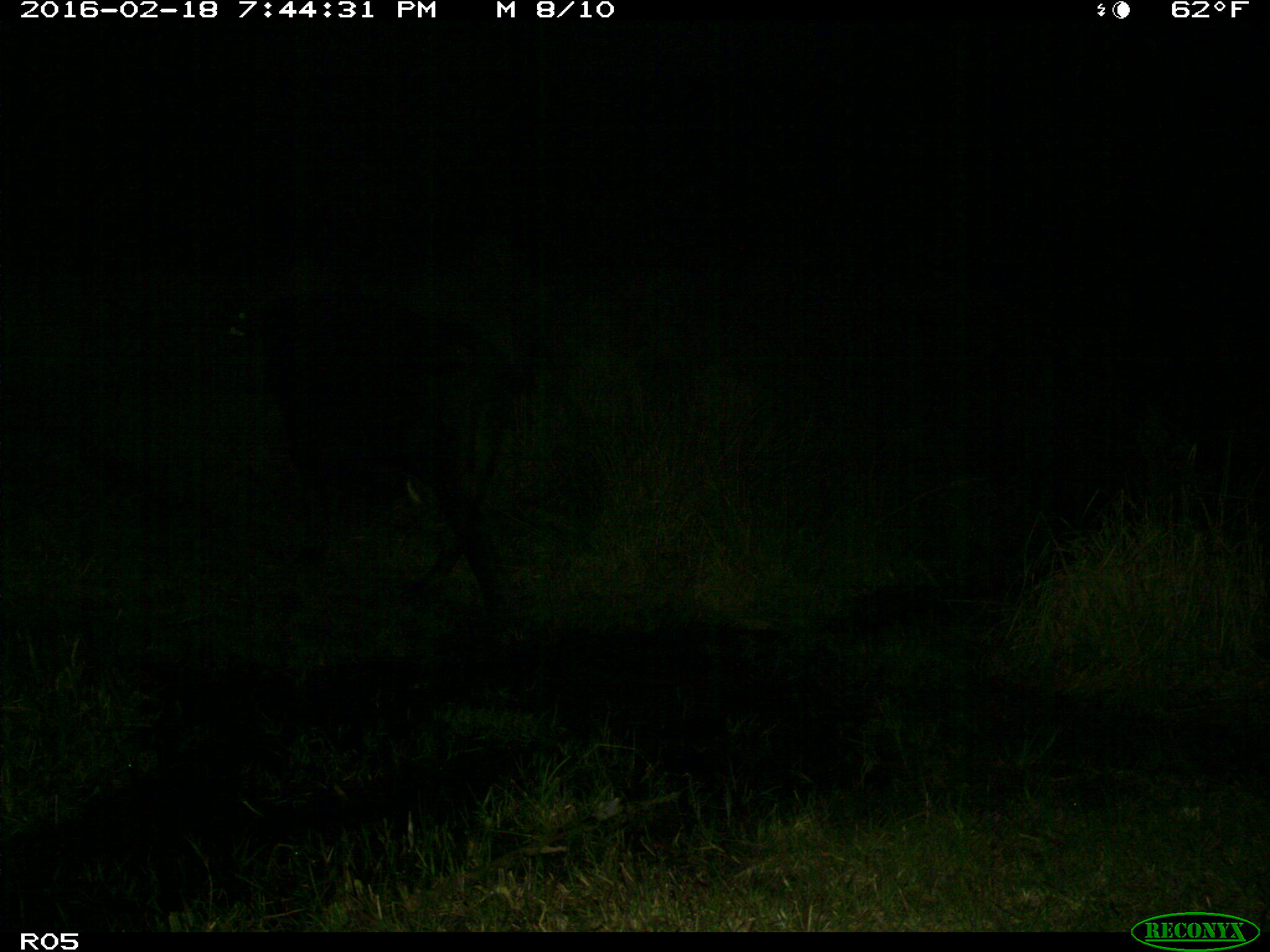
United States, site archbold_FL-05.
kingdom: Animalia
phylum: Chordata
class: Mammalia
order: Artiodactyla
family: Bovidae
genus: Bos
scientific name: Bos taurus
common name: domestic cow